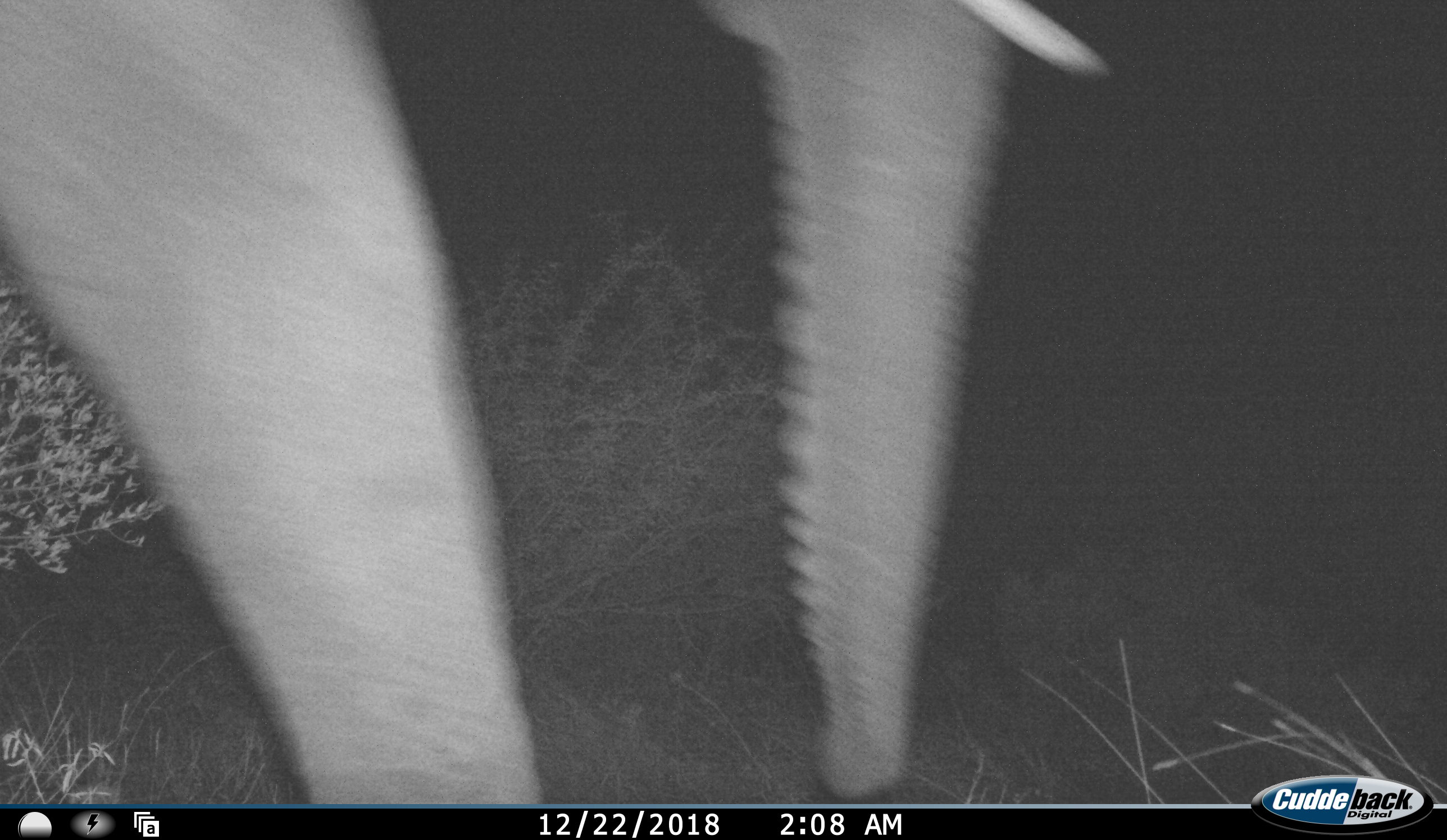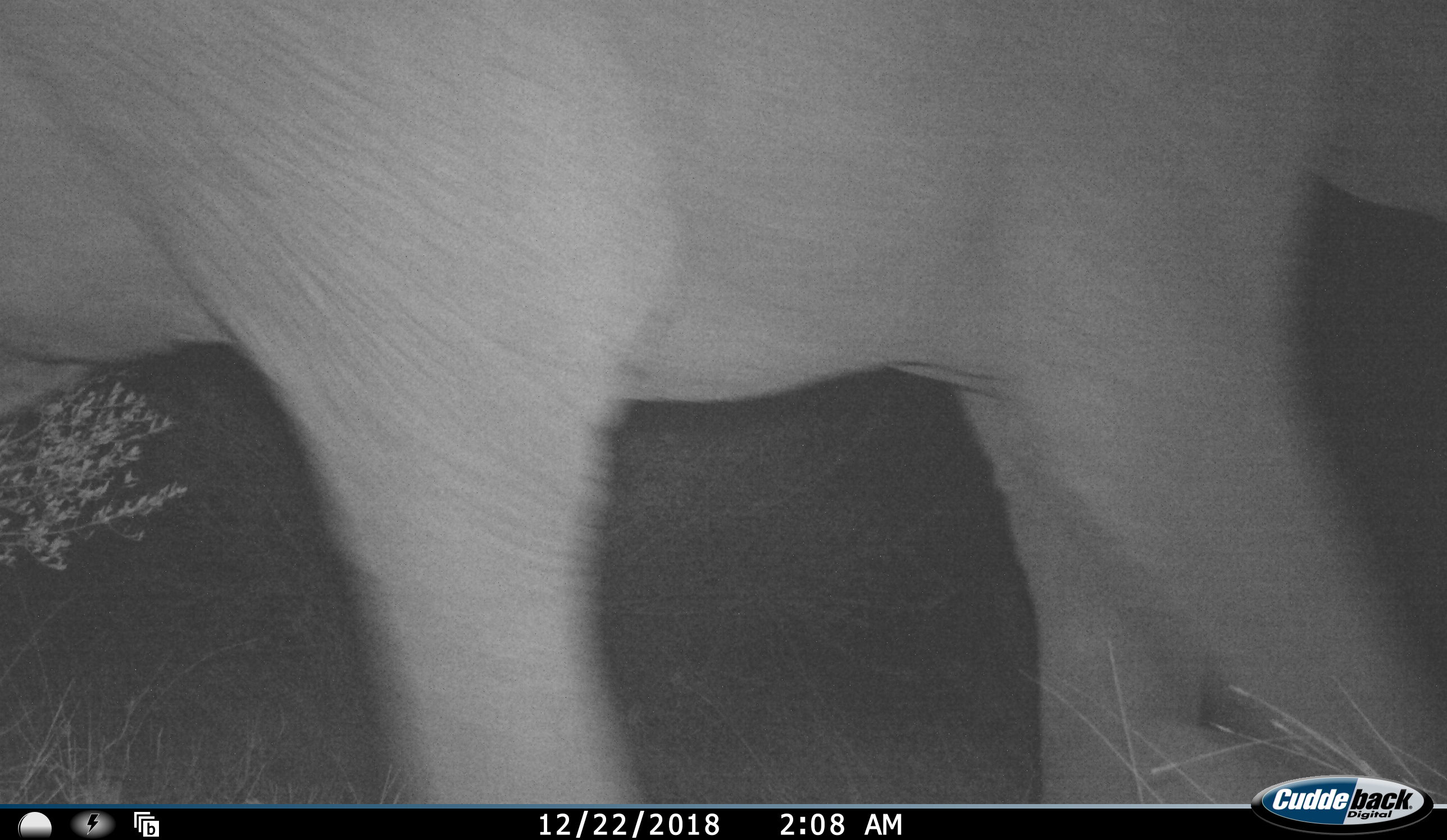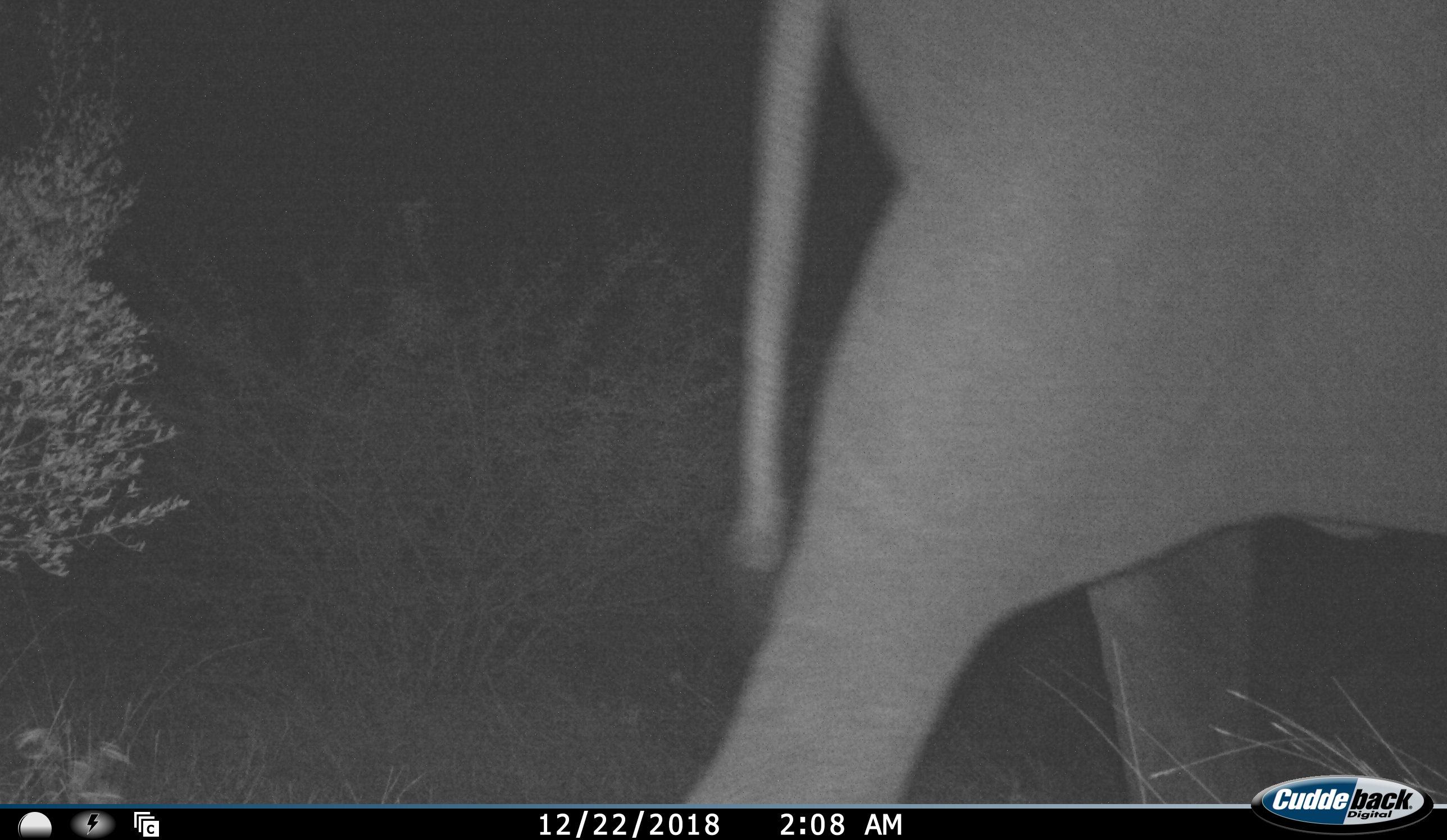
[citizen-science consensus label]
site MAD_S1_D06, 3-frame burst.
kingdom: Animalia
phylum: Chordata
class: Mammalia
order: Proboscidea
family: Elephantidae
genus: Loxodonta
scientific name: Loxodonta africana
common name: african bush elephant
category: elephant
Elephant (african bush elephant) (Loxodonta africana), count 1. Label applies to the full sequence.